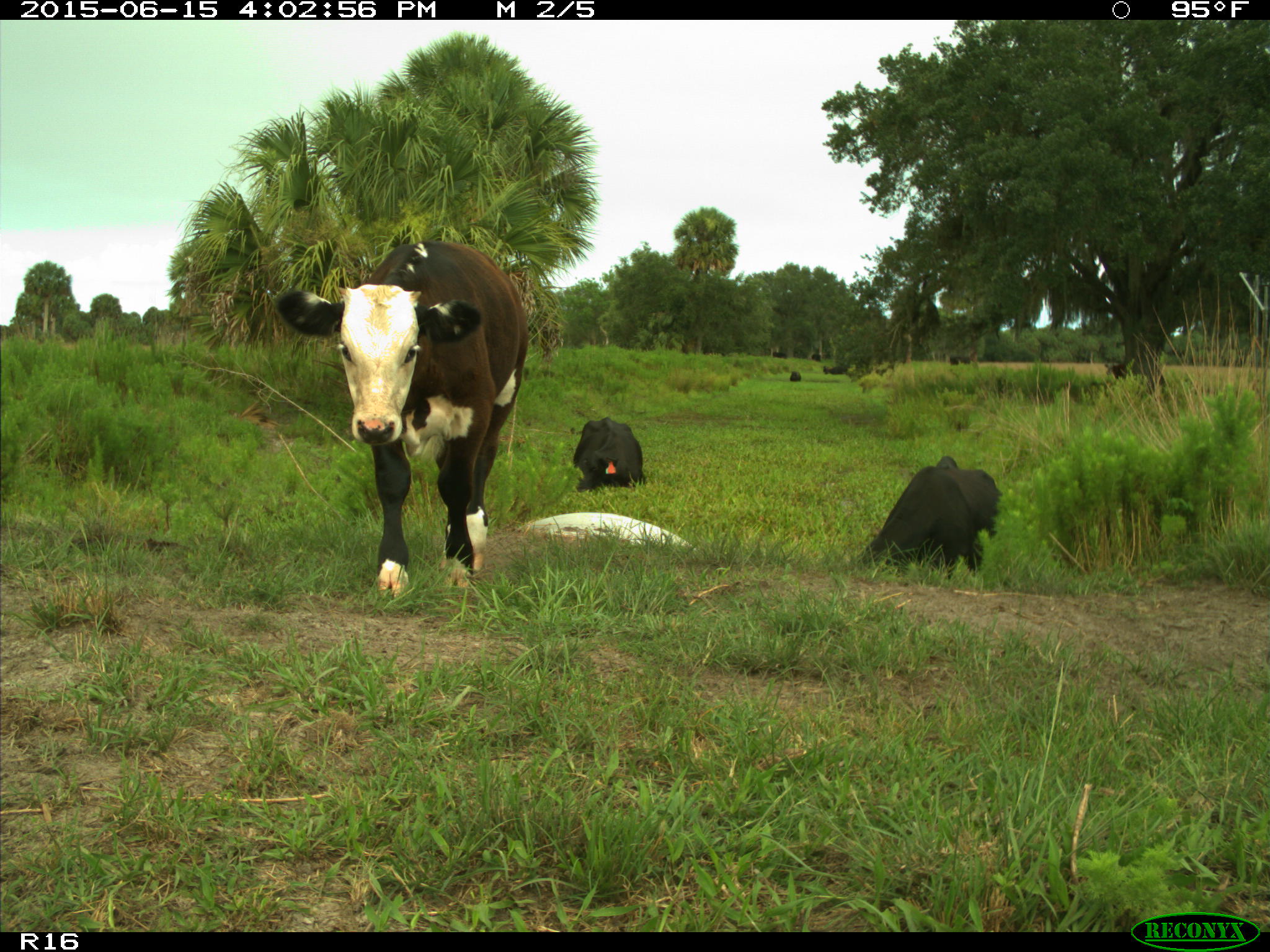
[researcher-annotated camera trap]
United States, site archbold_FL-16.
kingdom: Animalia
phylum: Chordata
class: Mammalia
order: Artiodactyla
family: Bovidae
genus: Bos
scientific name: Bos taurus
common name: domestic cow